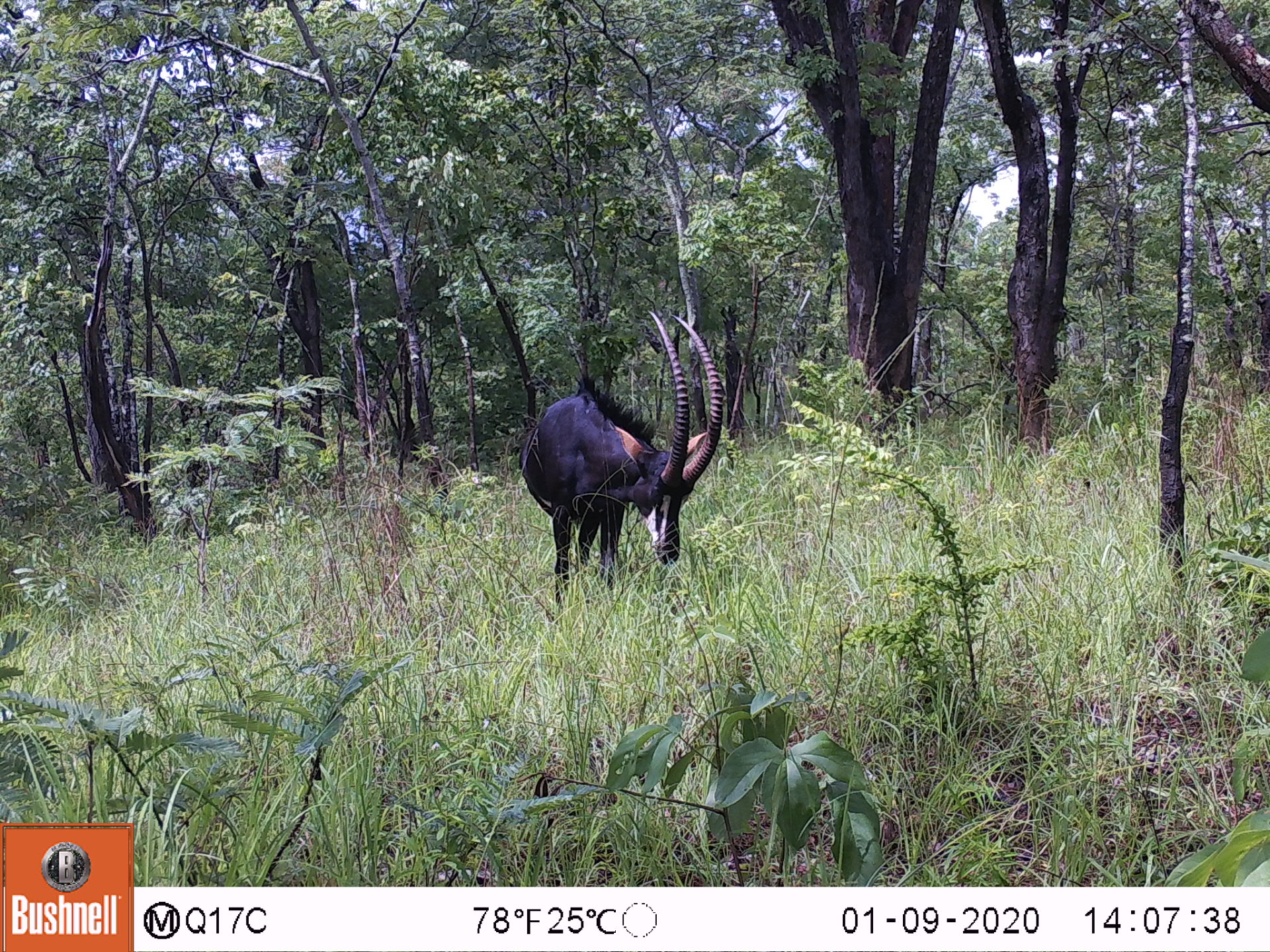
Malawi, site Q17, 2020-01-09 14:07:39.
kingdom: Animalia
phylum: Chordata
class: Mammalia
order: Artiodactyla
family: Bovidae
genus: Hippotragus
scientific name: Hippotragus niger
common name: sable antelope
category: sable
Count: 1.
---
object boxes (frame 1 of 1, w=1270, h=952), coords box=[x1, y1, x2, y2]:
sable: box=[518, 310, 722, 623]